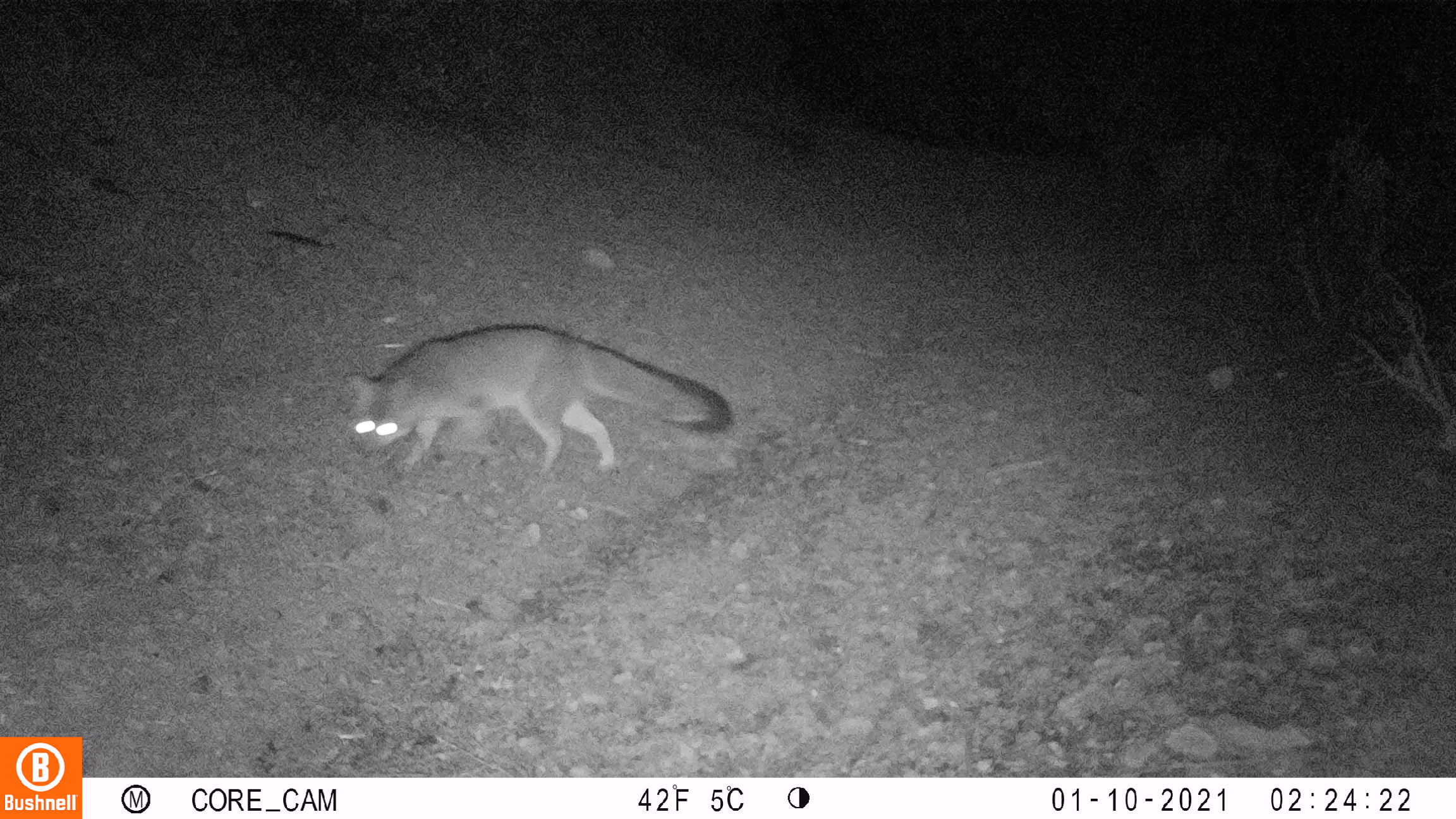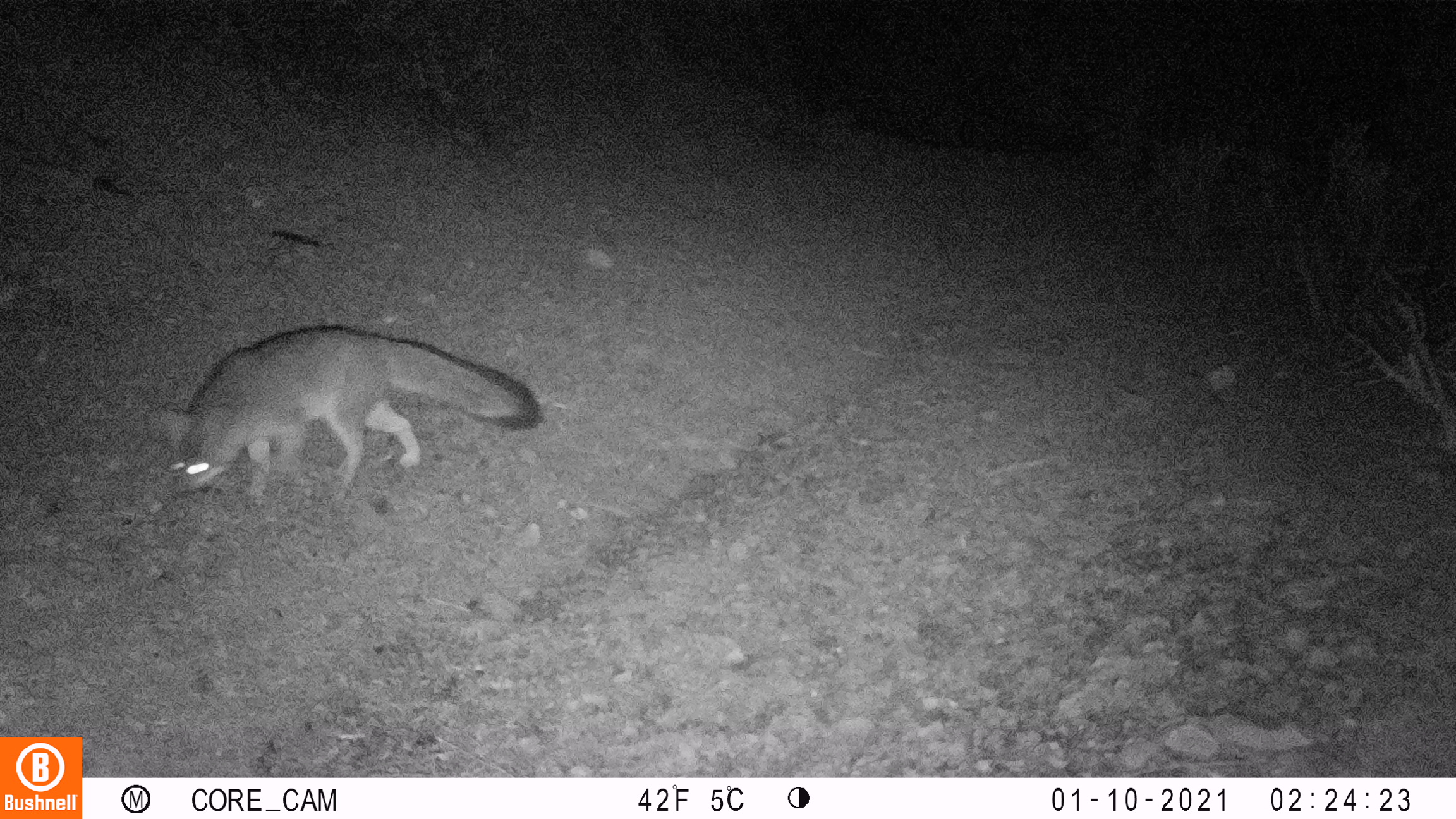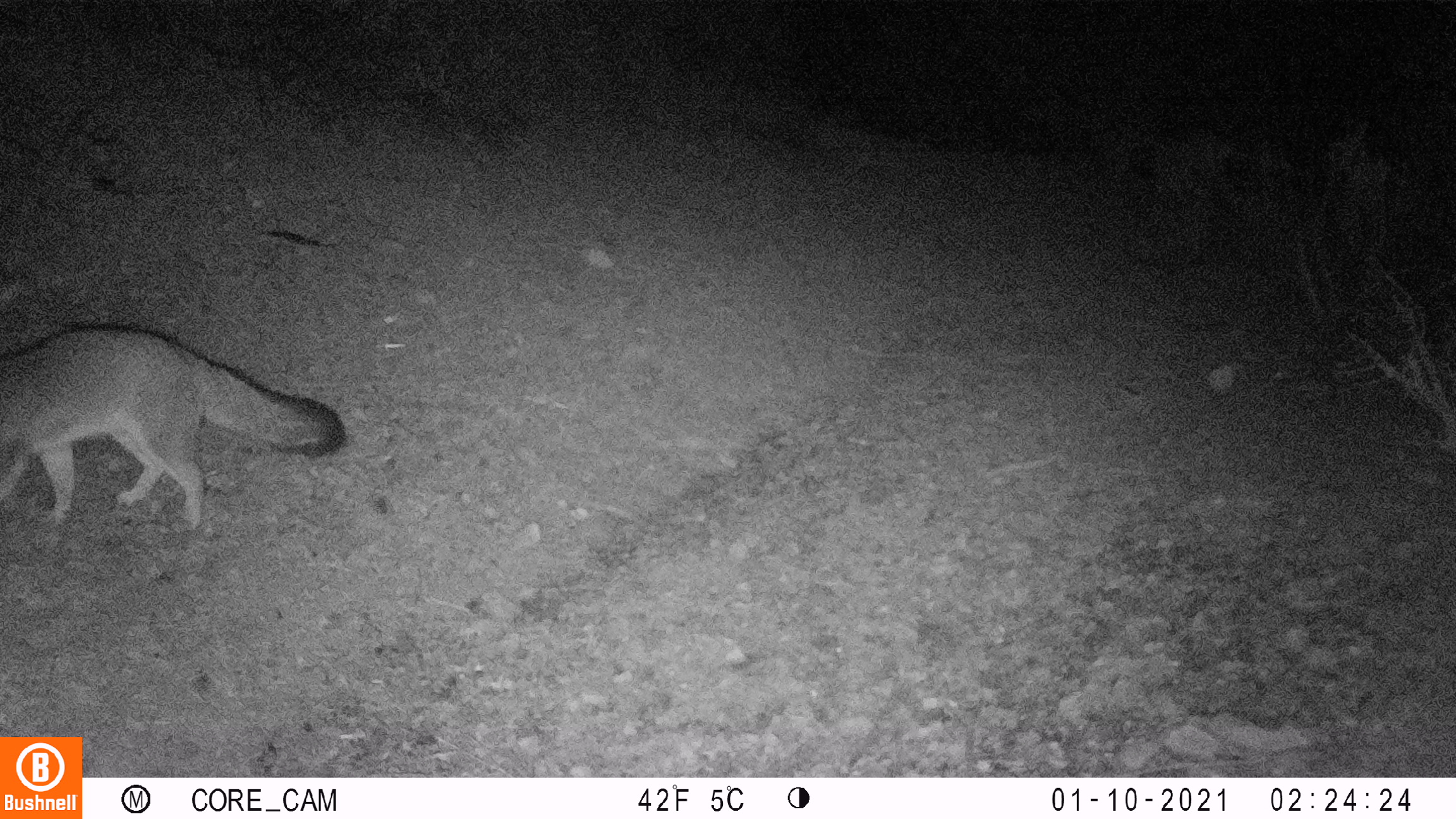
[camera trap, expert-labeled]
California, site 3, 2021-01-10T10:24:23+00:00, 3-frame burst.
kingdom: Animalia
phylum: Chordata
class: Mammalia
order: Carnivora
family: Canidae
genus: Urocyon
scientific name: Urocyon cinereoargenteus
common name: gray fox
Gray fox (Urocyon cinereoargenteus).